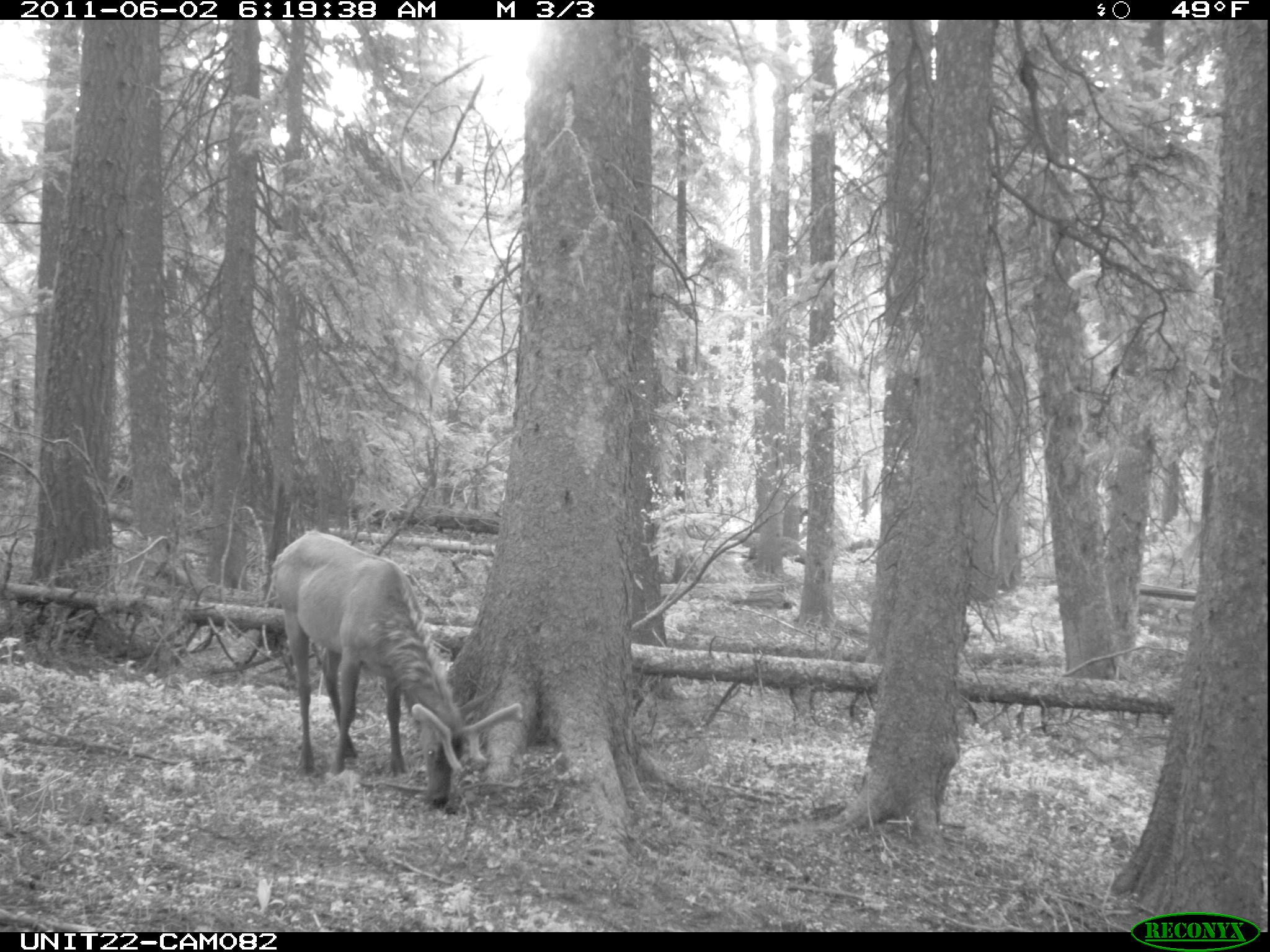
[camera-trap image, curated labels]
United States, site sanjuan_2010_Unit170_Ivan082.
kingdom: Animalia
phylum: Chordata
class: Mammalia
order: Artiodactyla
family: Cervidae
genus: Cervus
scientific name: Cervus elaphus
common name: red deer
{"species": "Cervus elaphus (red deer)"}